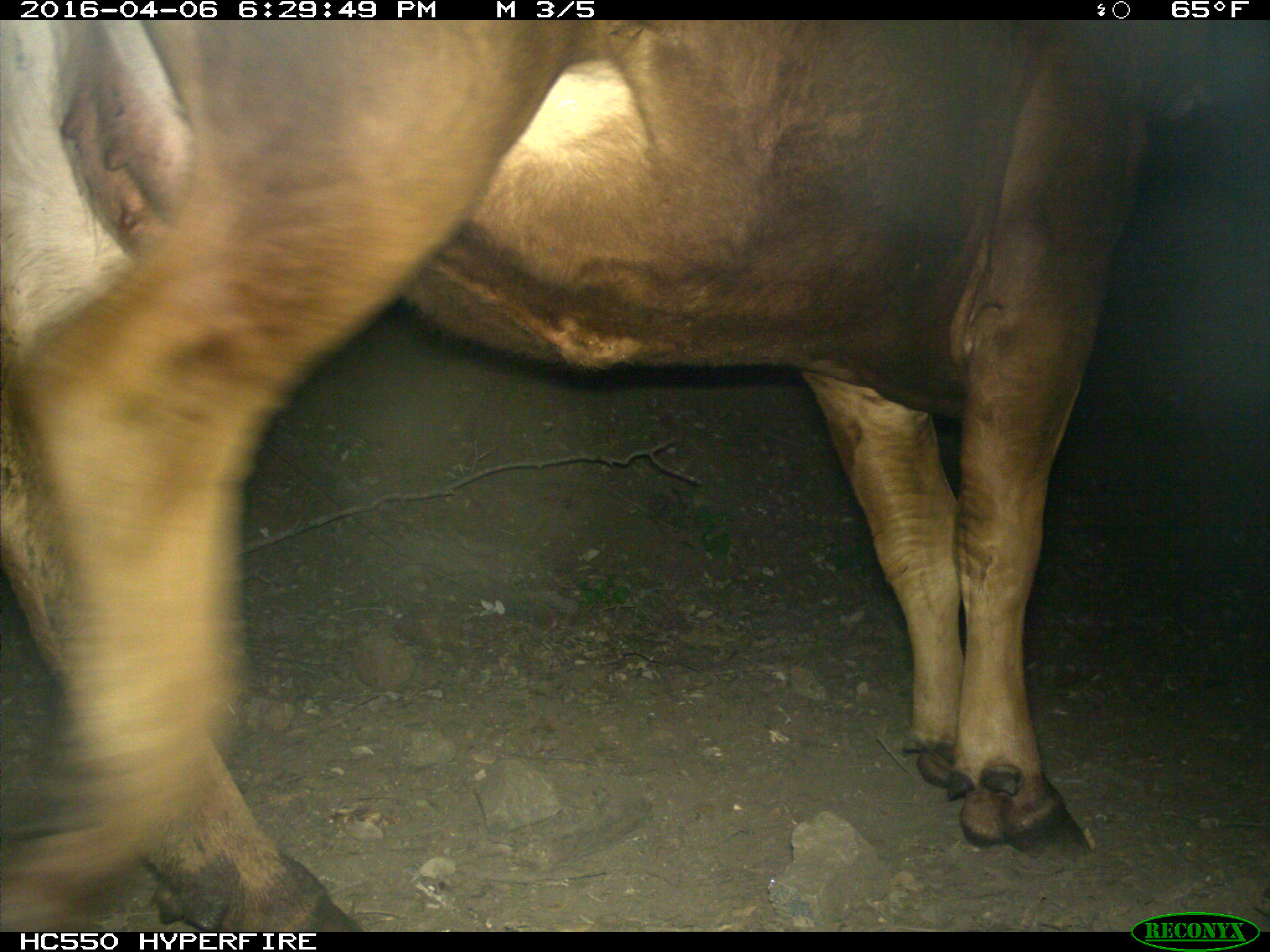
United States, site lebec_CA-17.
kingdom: Animalia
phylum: Chordata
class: Mammalia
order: Artiodactyla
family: Bovidae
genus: Bos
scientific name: Bos taurus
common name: domestic cow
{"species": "Bos taurus (domestic cow)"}